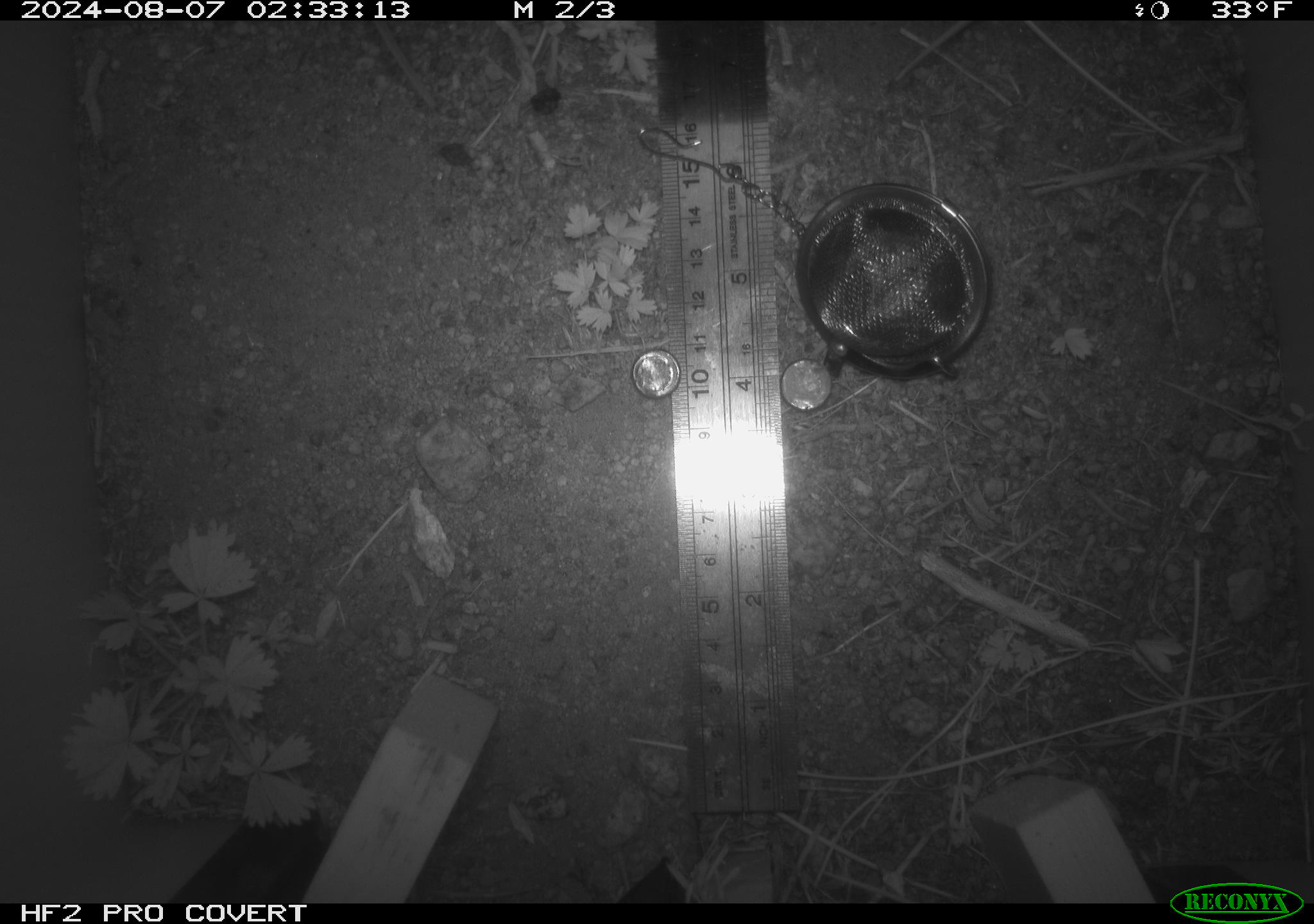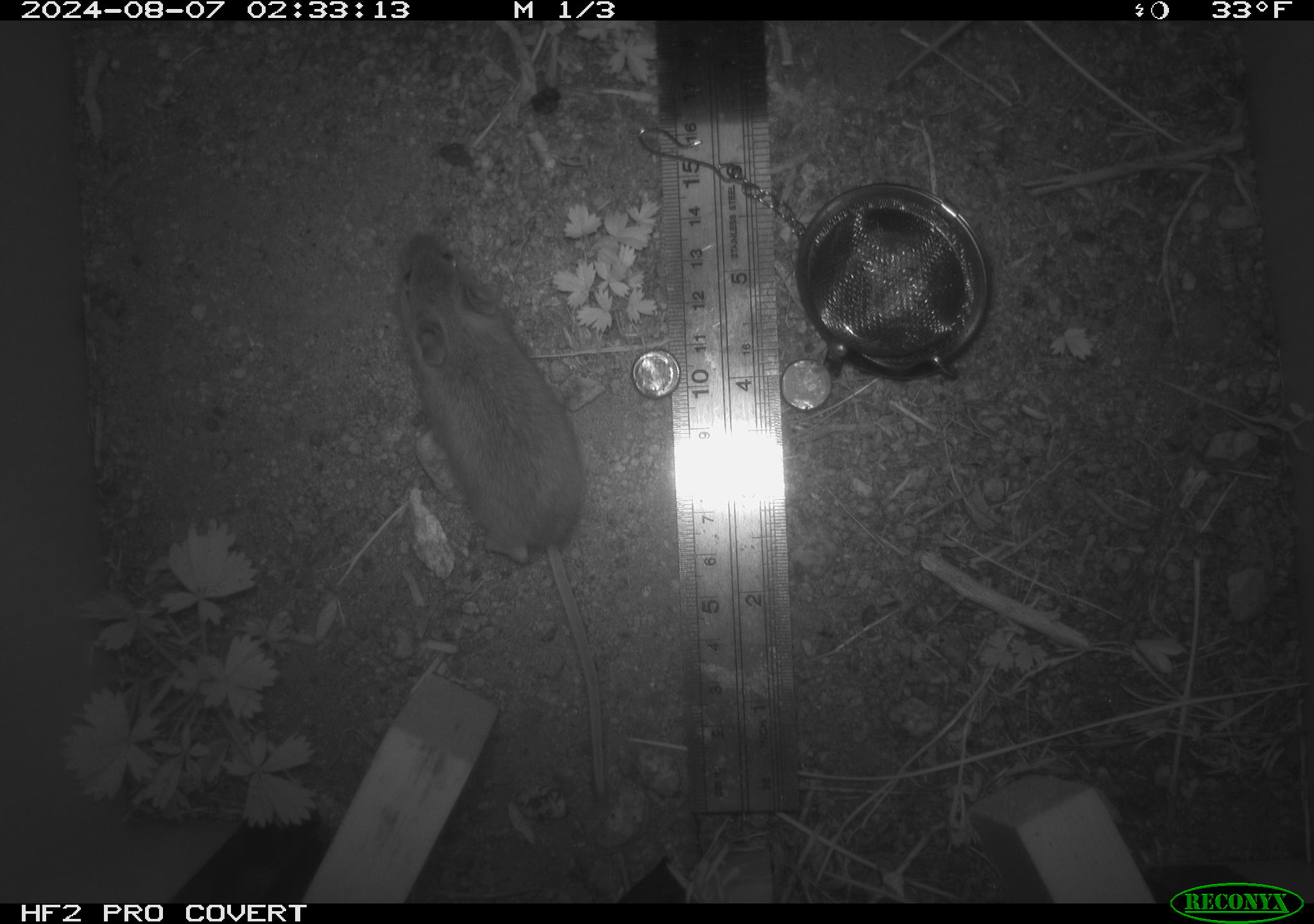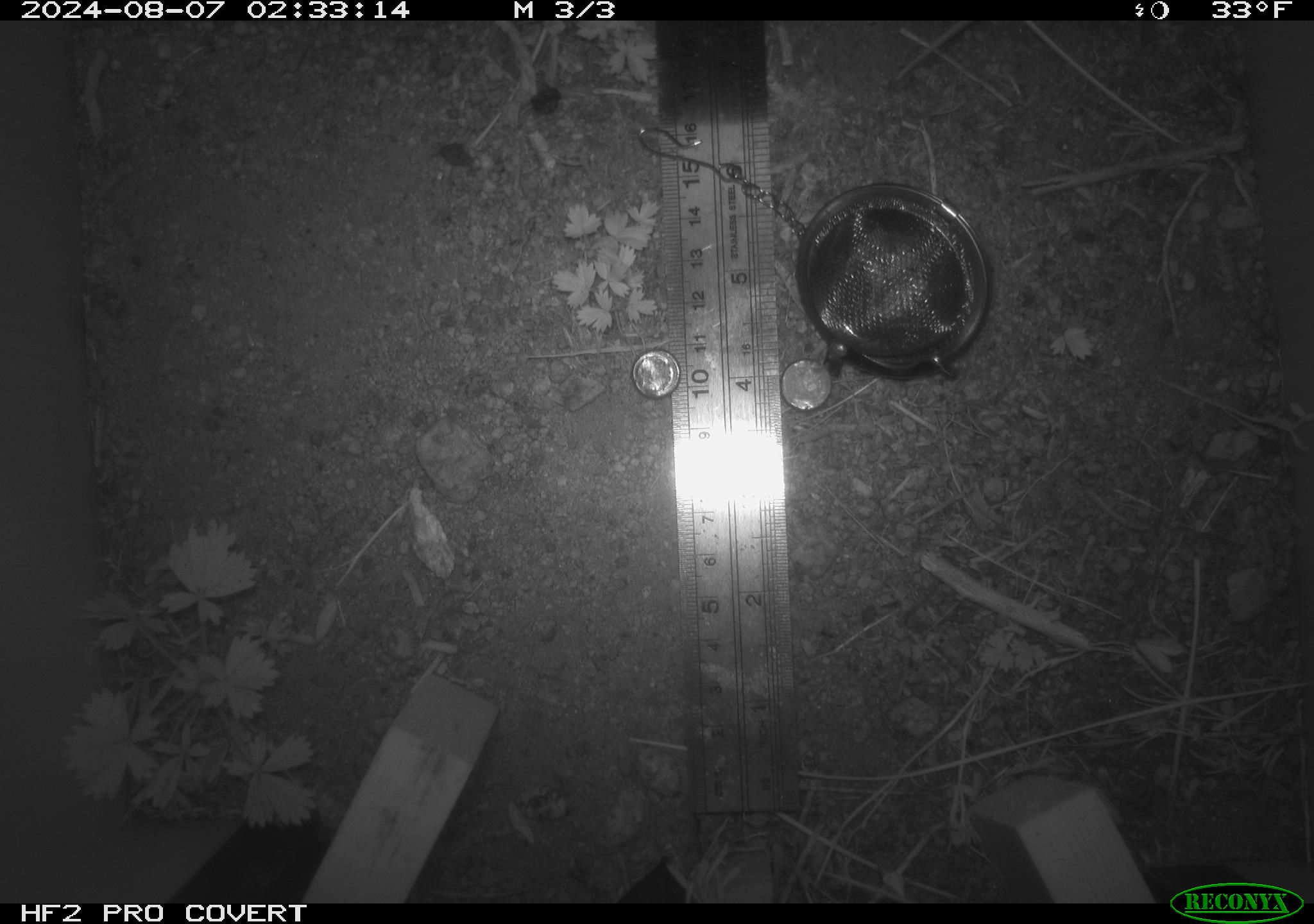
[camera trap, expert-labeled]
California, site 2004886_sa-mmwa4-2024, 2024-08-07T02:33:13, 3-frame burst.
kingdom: Animalia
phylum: Chordata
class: Mammalia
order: Rodentia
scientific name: Rodentia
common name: mouse species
Mouse species (Rodentia).